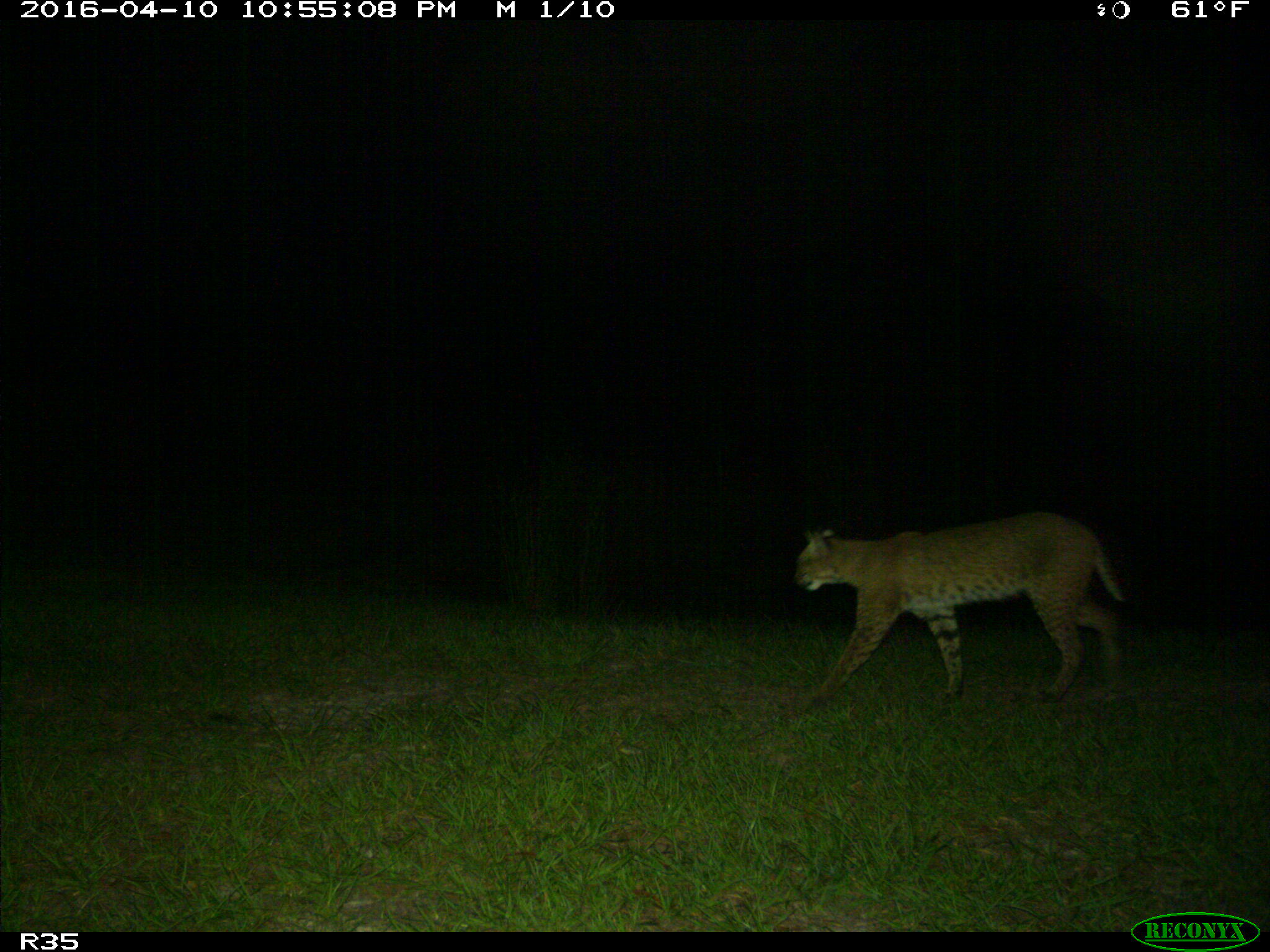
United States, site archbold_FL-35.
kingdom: Animalia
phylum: Chordata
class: Mammalia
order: Carnivora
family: Felidae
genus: Lynx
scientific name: Lynx rufus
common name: bobcat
Lynx rufus (bobcat).